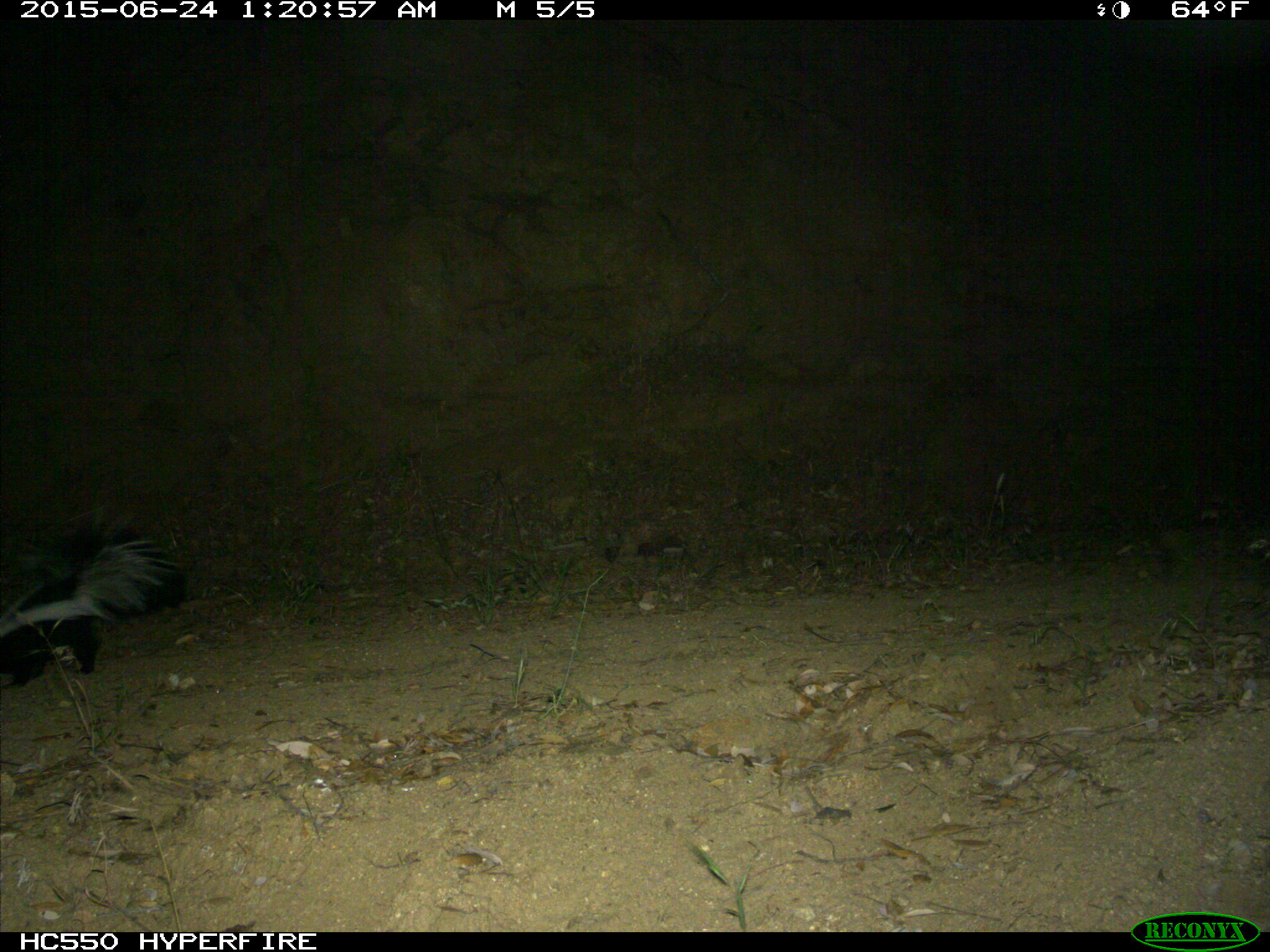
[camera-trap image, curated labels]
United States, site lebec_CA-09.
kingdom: Animalia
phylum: Chordata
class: Mammalia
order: Carnivora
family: Mephitidae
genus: Mephitis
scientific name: Mephitis mephitis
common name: striped skunk